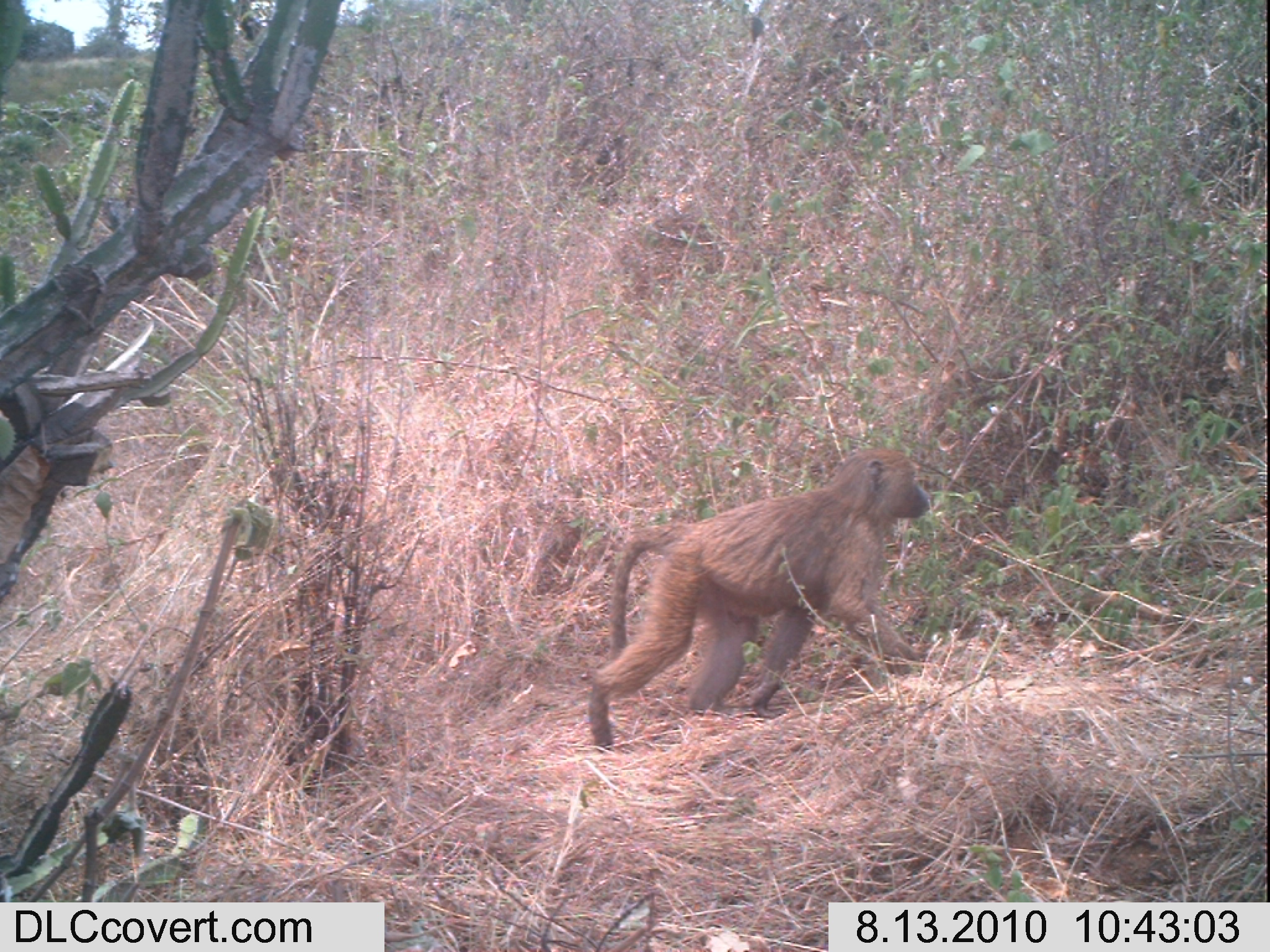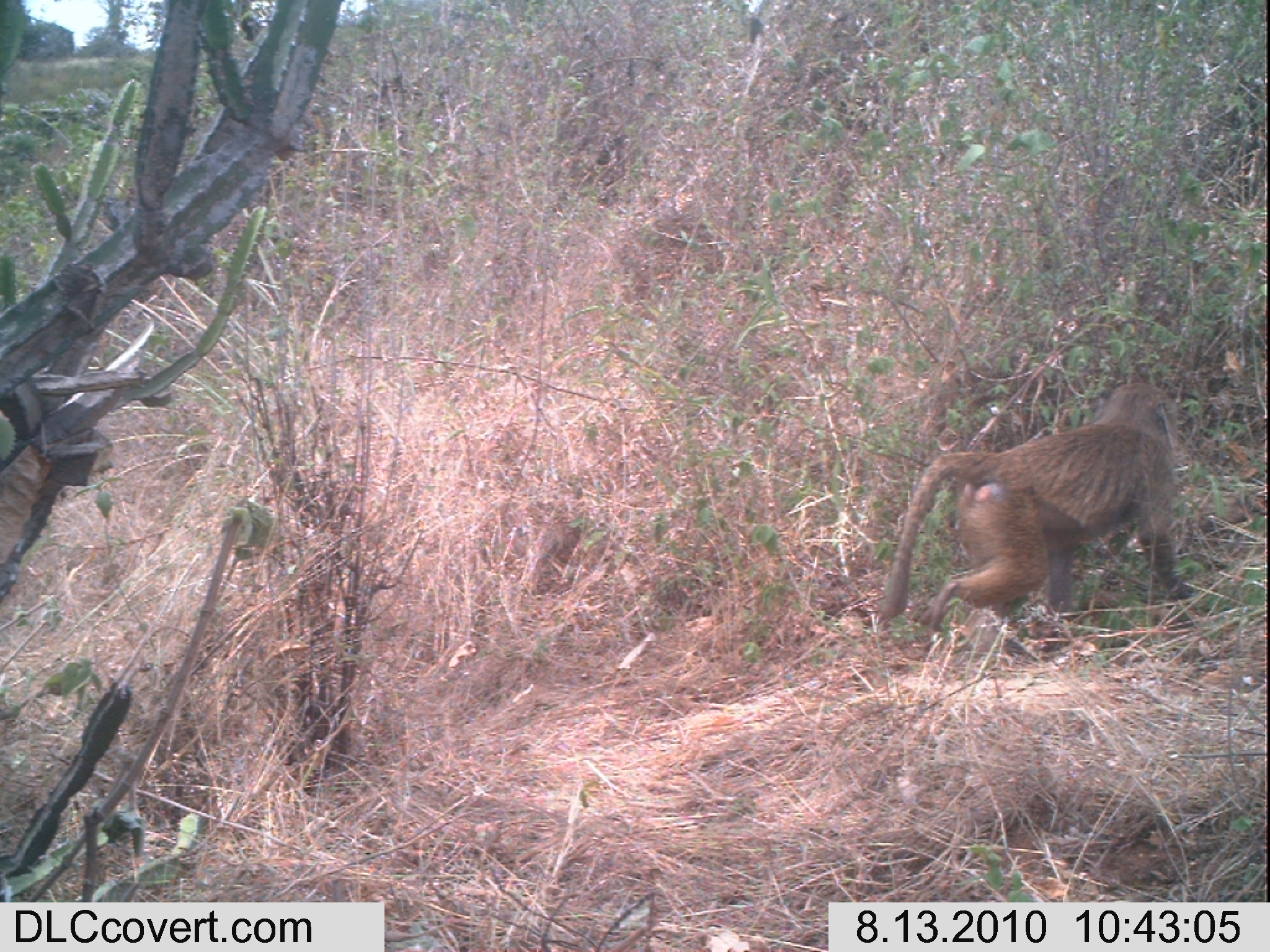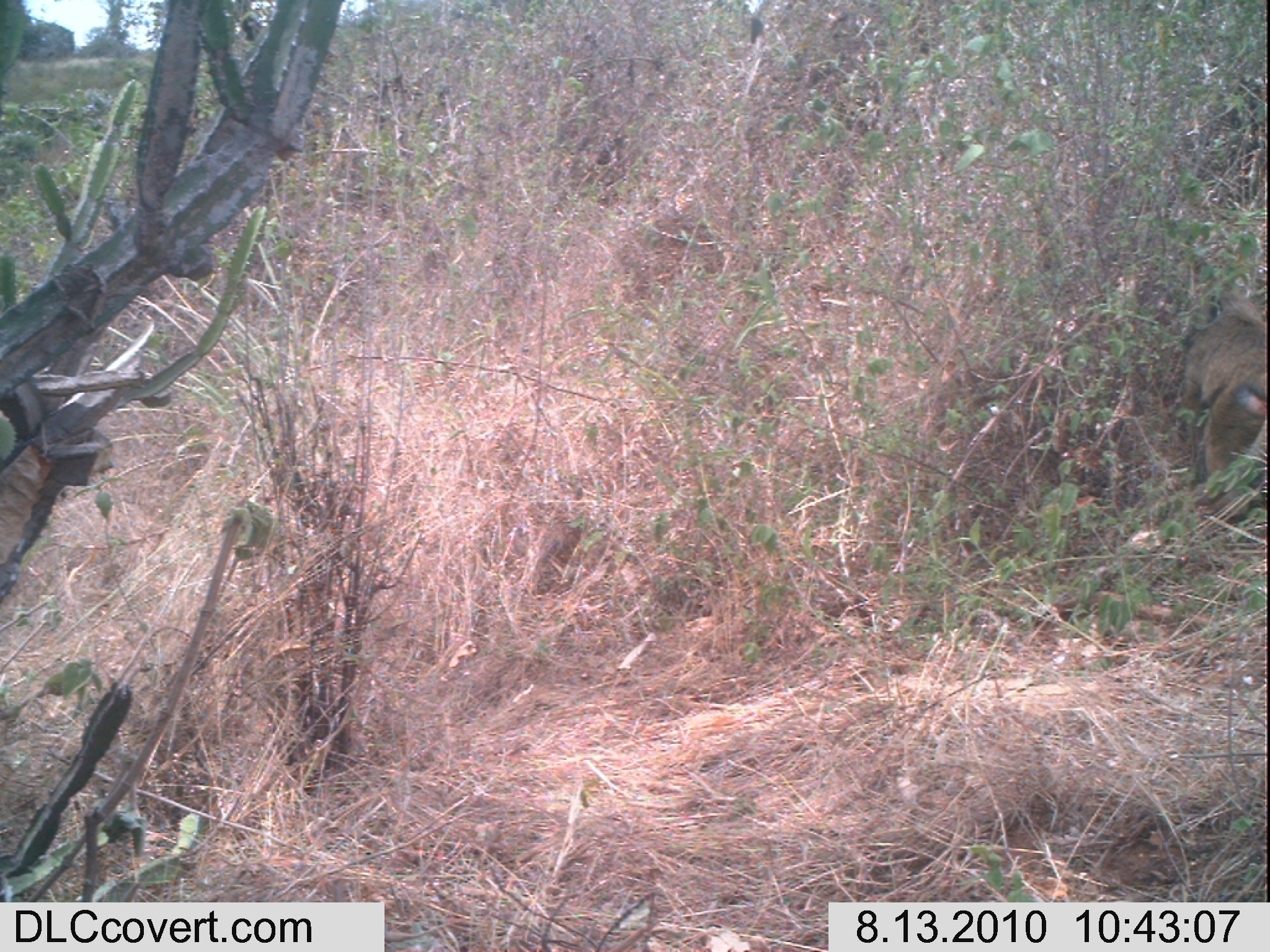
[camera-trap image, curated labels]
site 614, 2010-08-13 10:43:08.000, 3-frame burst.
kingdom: Animalia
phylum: Chordata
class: Mammalia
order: Primates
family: Cercopithecidae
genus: Papio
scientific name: Papio anubis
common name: olive baboon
Papio anubis (olive baboon), count 1.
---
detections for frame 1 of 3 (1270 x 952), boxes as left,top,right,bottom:
papio anubis: 586,446,933,752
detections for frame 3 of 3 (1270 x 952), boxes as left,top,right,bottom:
papio anubis: 1181,285,1267,499